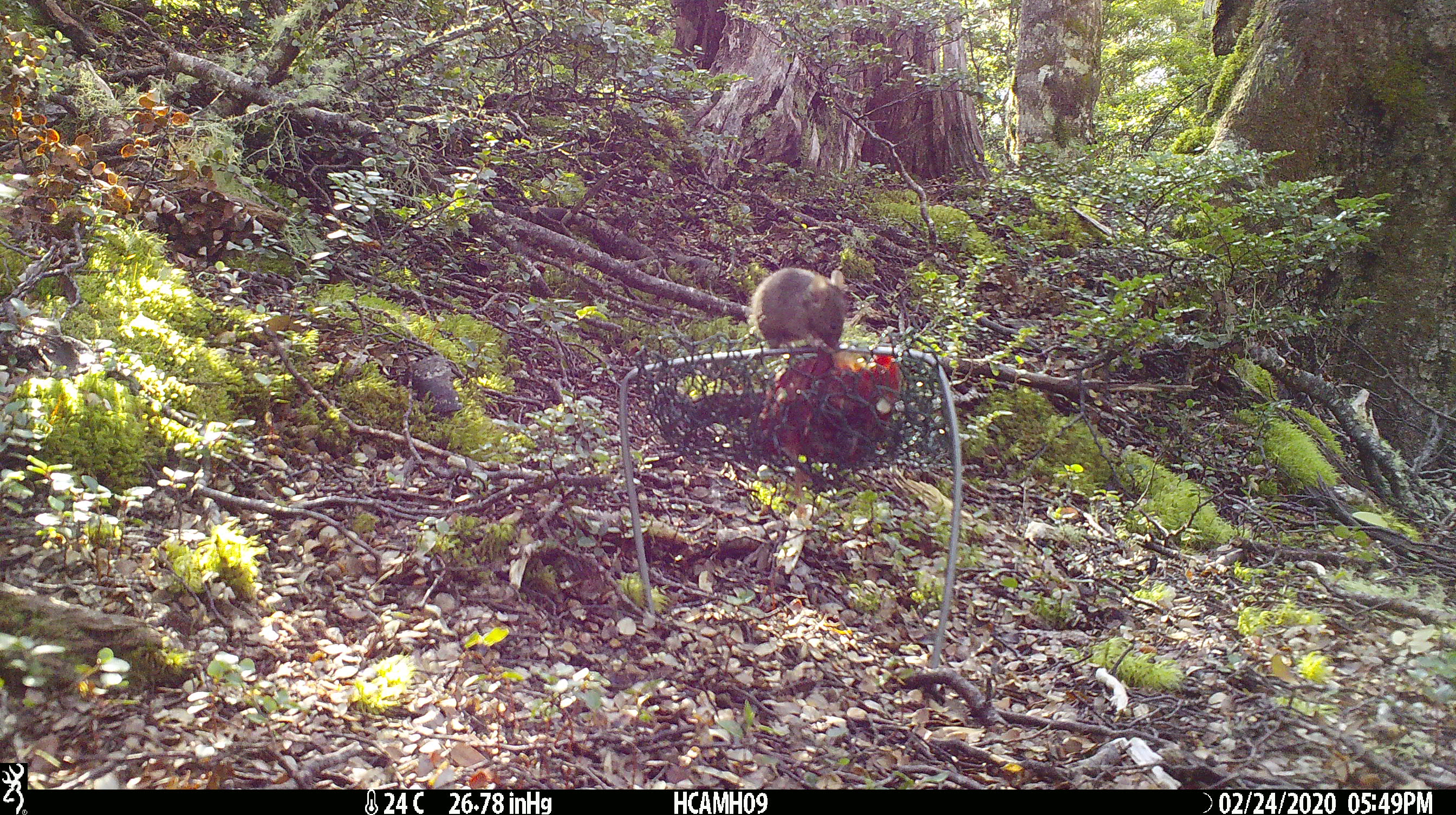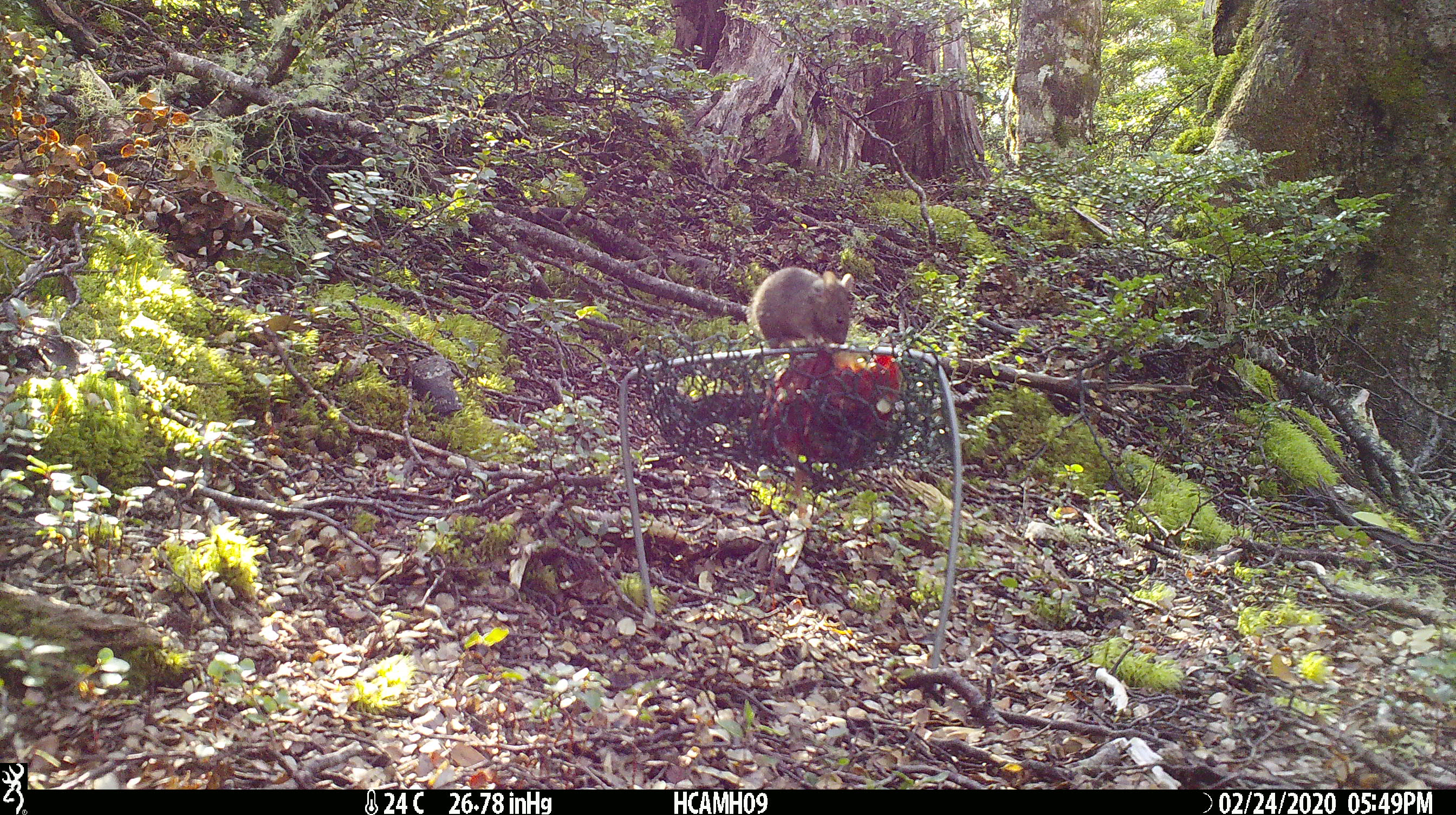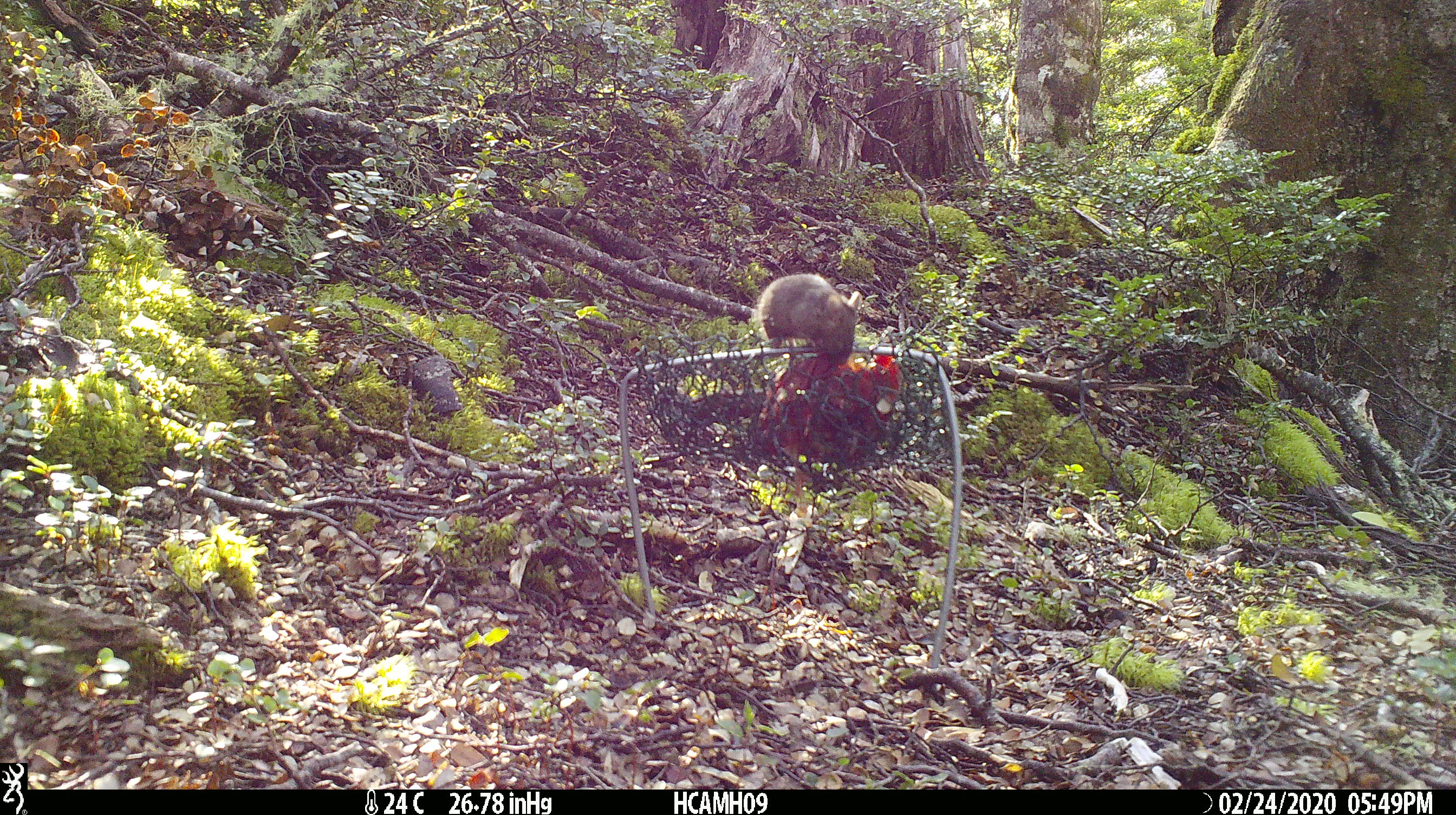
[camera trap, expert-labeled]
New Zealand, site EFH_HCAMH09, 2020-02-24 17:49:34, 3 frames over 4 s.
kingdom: Animalia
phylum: Chordata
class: Mammalia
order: Rodentia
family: Muridae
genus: Mus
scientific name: Mus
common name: mouse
Mouse (Mus).